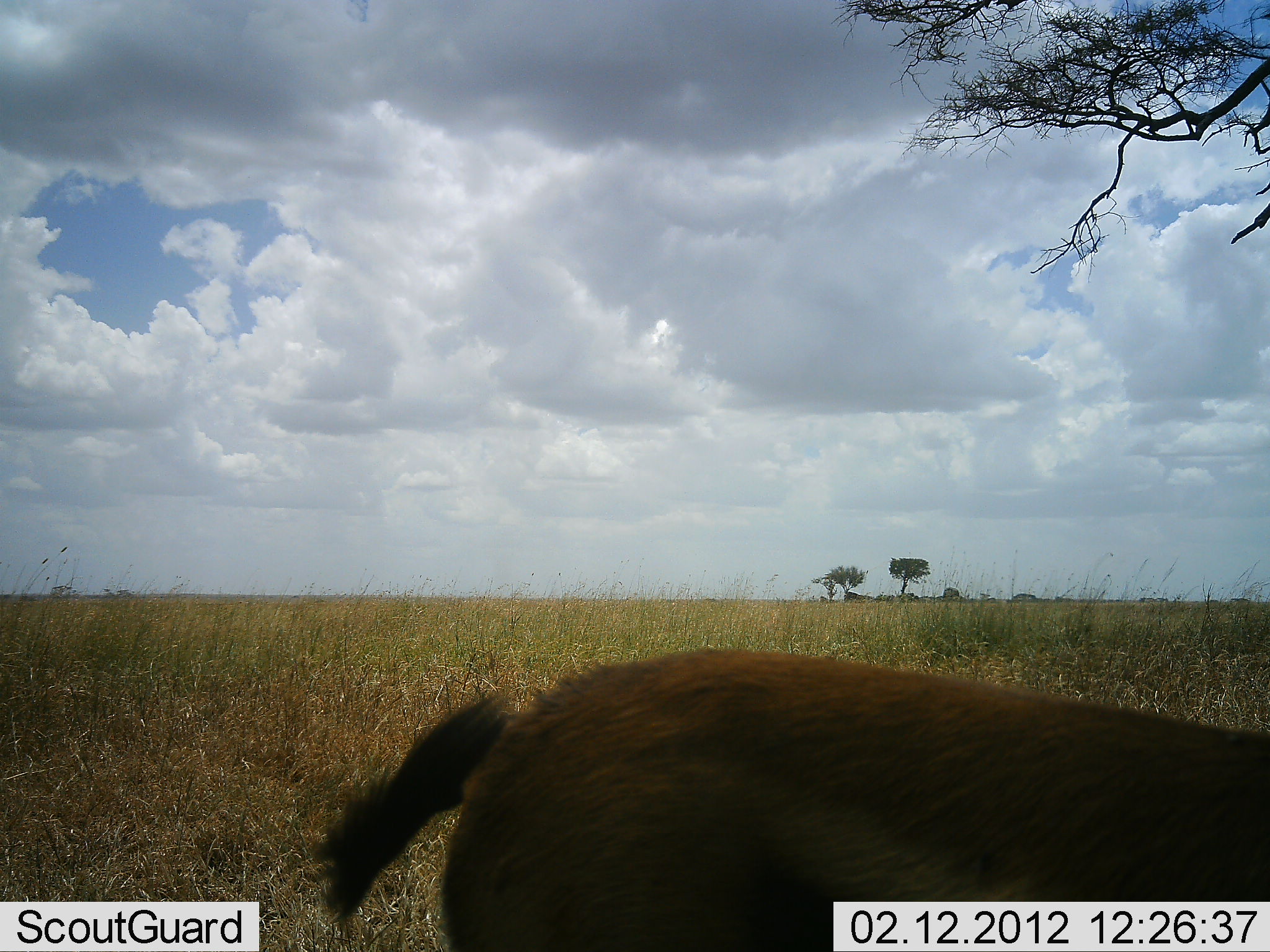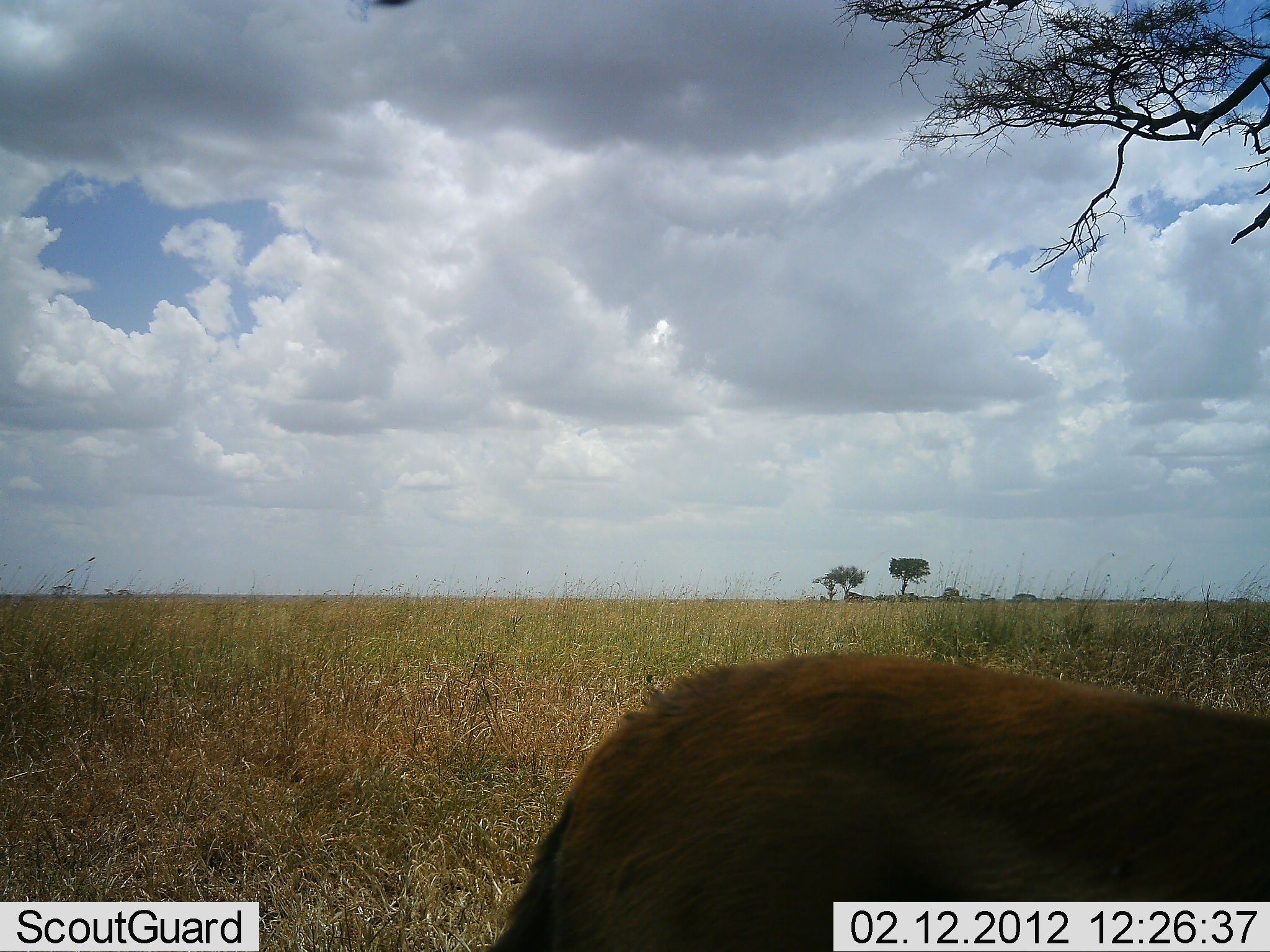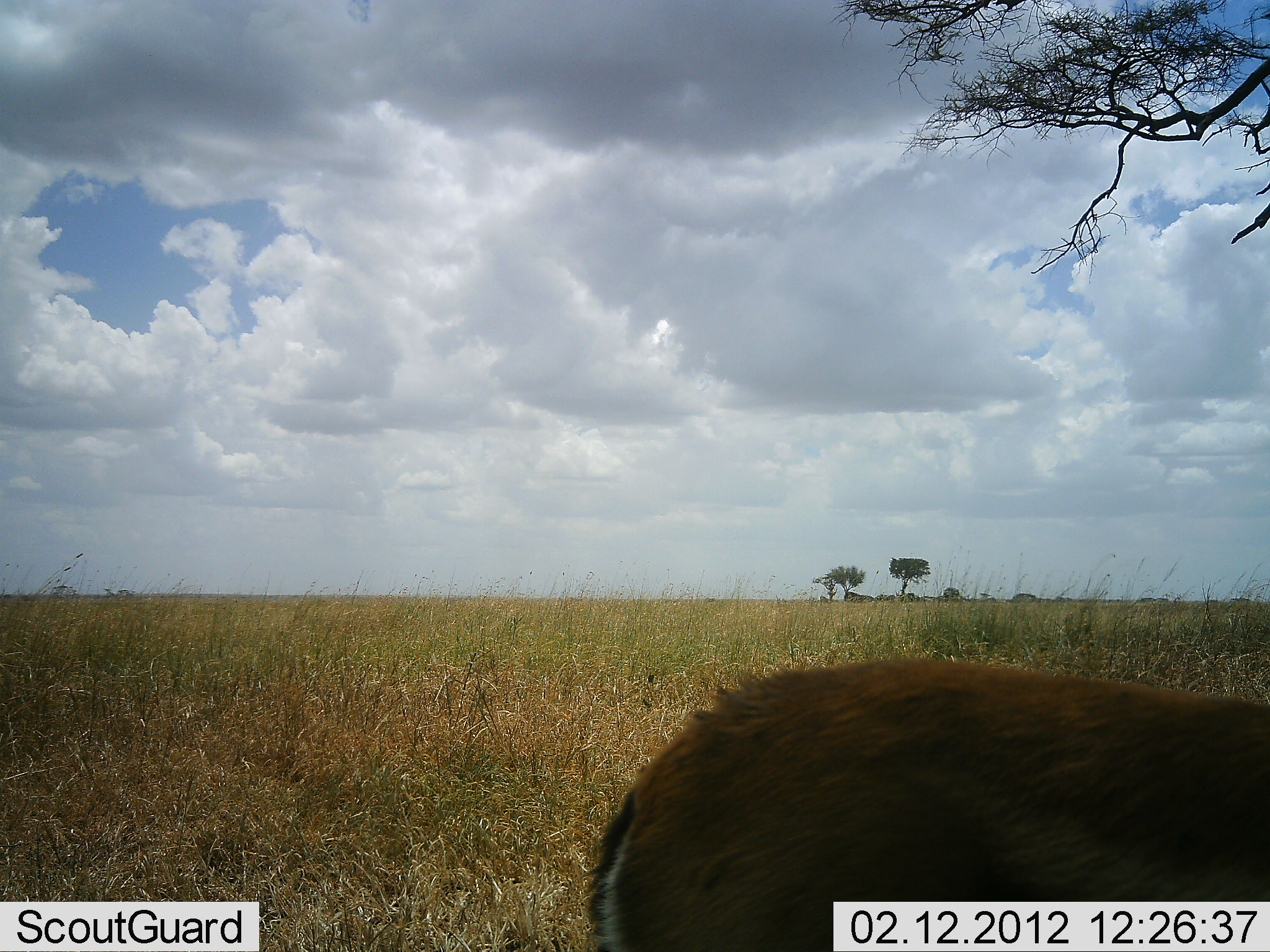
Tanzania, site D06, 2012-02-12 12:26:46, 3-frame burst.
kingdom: Animalia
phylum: Chordata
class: Mammalia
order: Artiodactyla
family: Bovidae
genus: Eudorcas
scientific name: Eudorcas thomsonii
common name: thomson's gazelle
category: gazellethomsons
Gazellethomsons (thomson's gazelle) (Eudorcas thomsonii), count 1. Behavior (volunteer vote fractions): standing 64%, resting 0%, moving 27%, interacting 0%. Young present (vote fraction): 0%. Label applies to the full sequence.